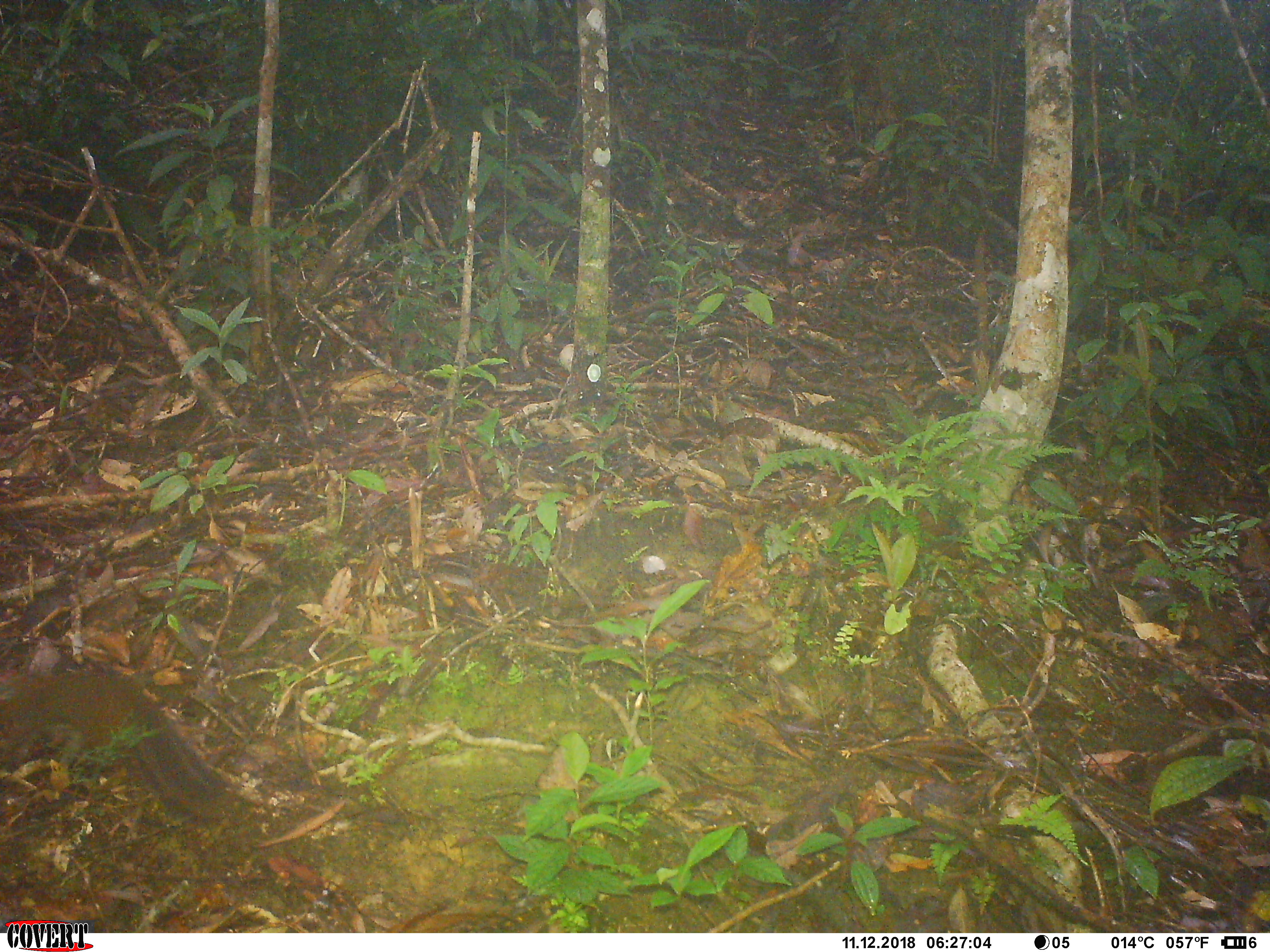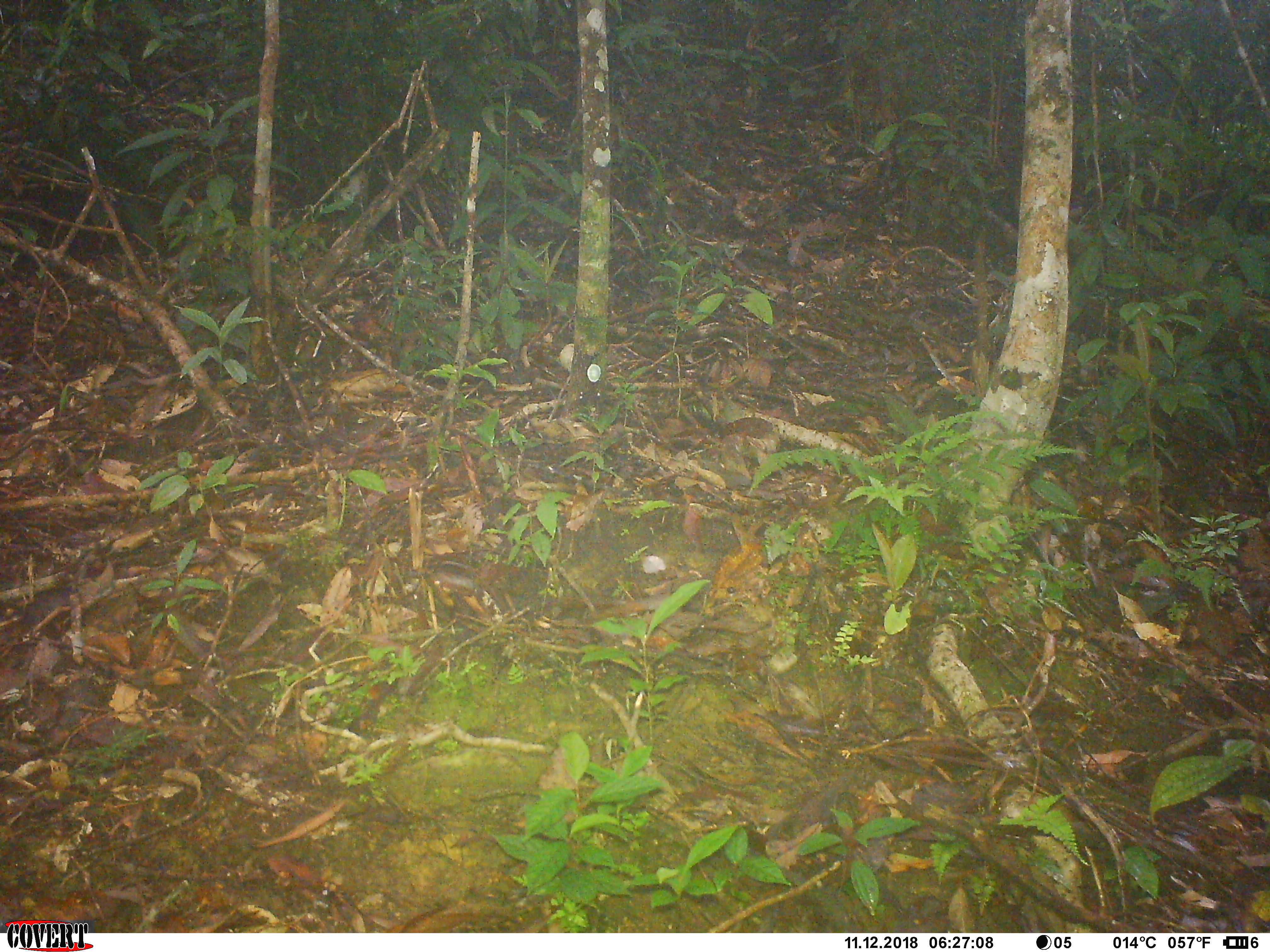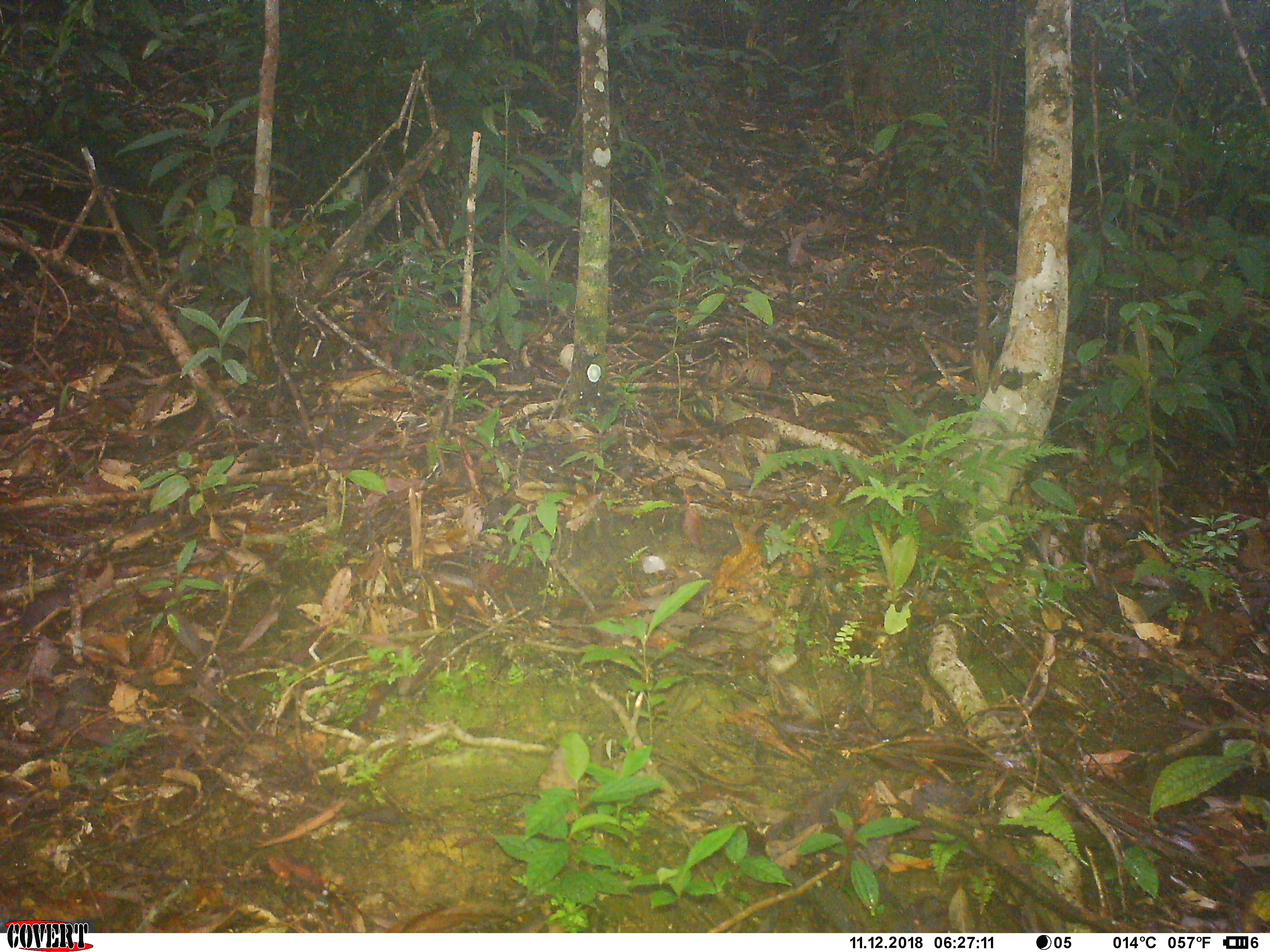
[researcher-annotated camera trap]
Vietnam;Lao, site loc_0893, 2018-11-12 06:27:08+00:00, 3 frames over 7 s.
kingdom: Animalia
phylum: Chordata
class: Mammalia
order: Rodentia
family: Sciuridae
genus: Dremomys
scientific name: Dremomys rufigenis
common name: red-cheeked squirrel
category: red cheeked squirrel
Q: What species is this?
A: Red cheeked squirrel (red-cheeked squirrel) (Dremomys rufigenis).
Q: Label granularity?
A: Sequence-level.